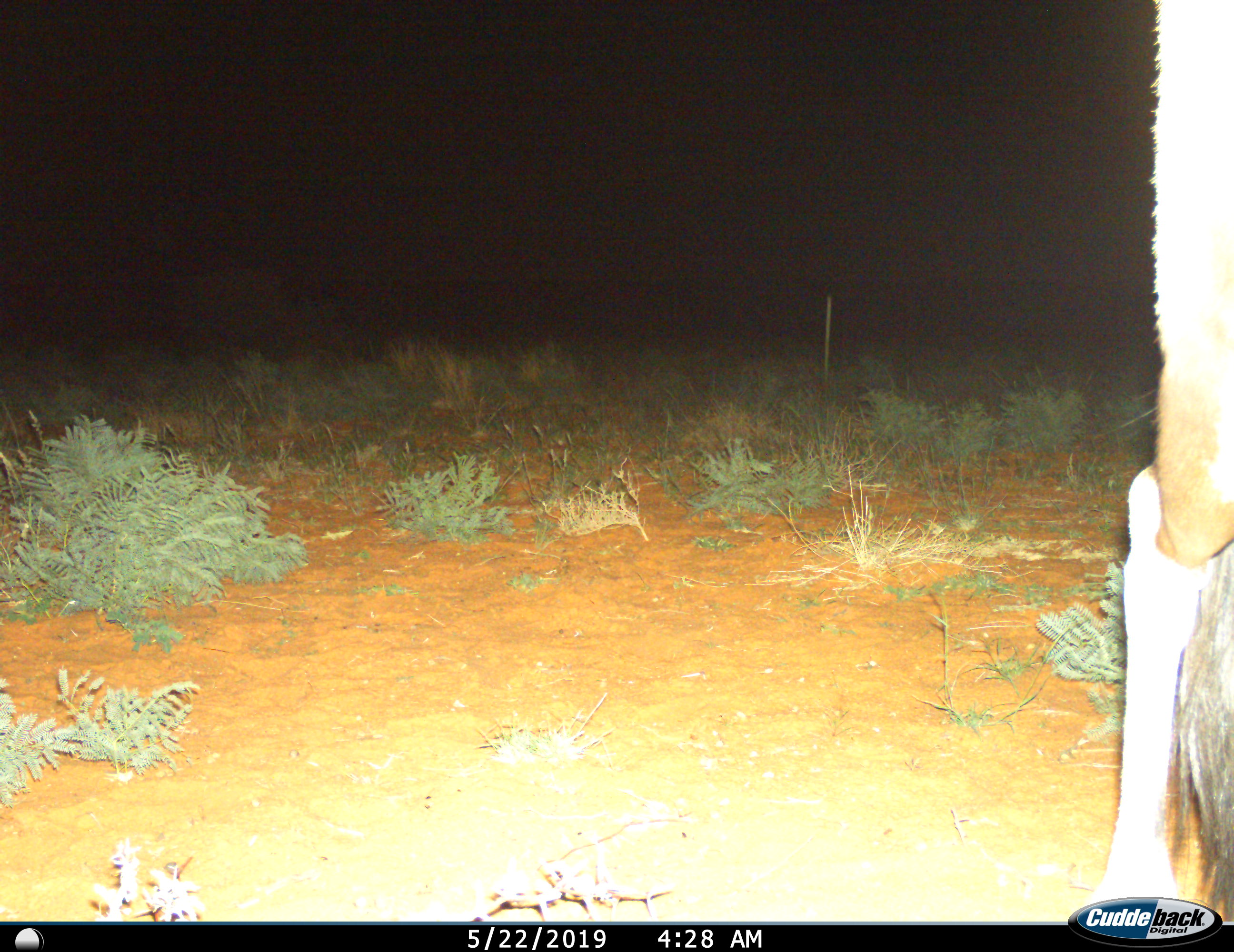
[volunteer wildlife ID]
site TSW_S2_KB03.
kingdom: Animalia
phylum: Chordata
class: Mammalia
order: Artiodactyla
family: Bovidae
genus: Oryx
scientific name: Oryx gazella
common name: gemsbok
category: oryx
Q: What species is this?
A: Oryx (gemsbok) (Oryx gazella).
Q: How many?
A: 1.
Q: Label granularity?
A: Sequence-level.